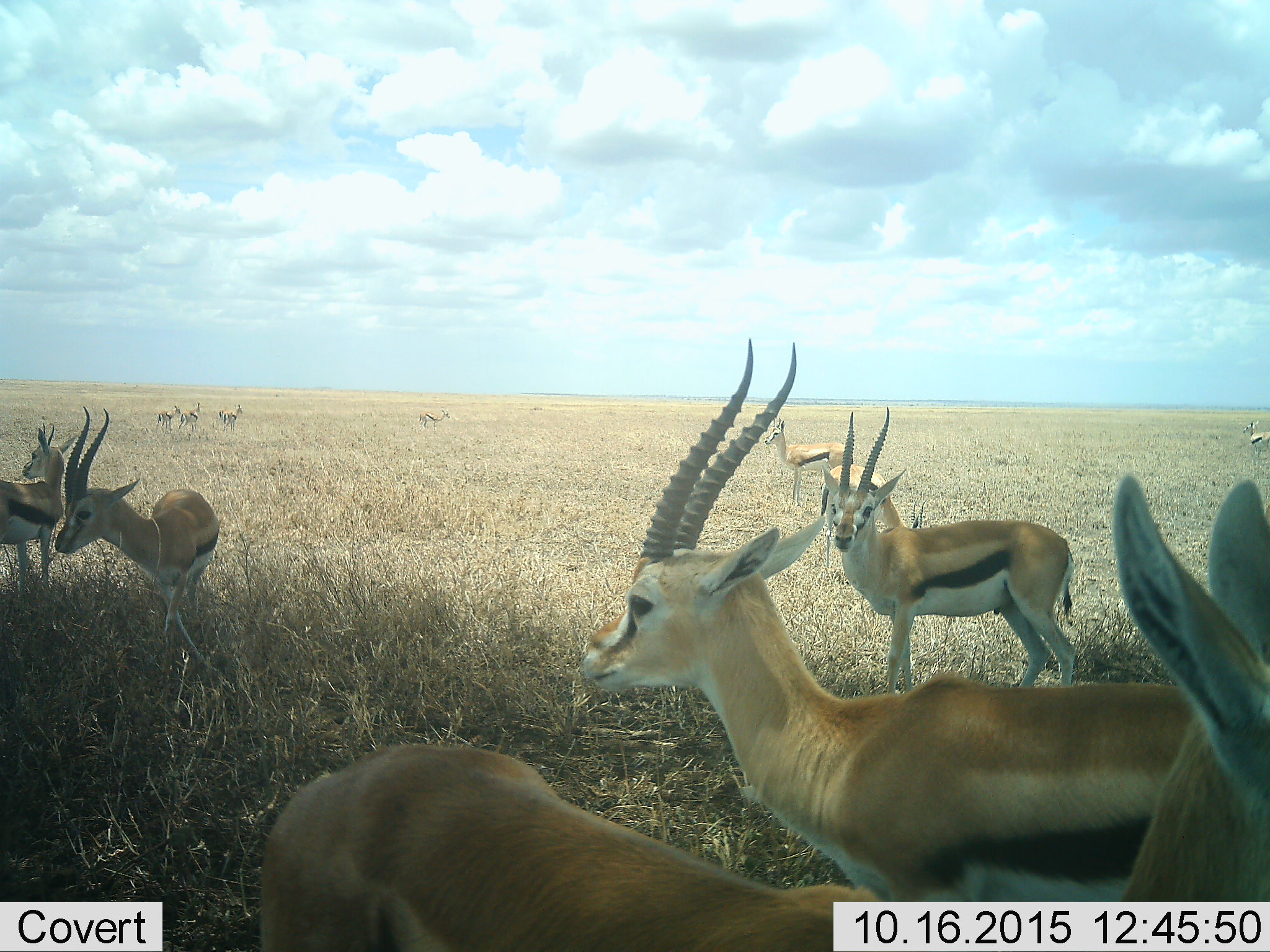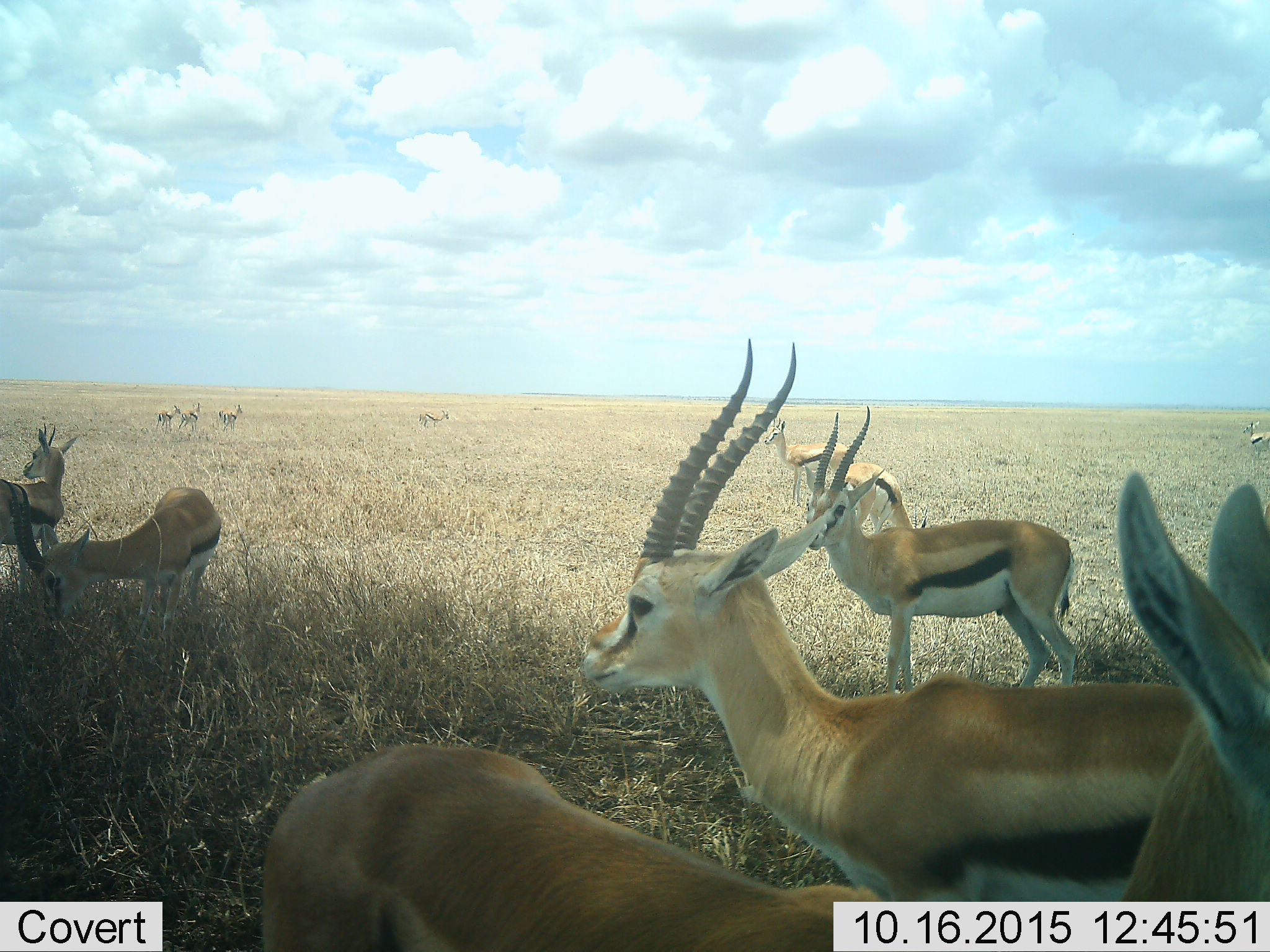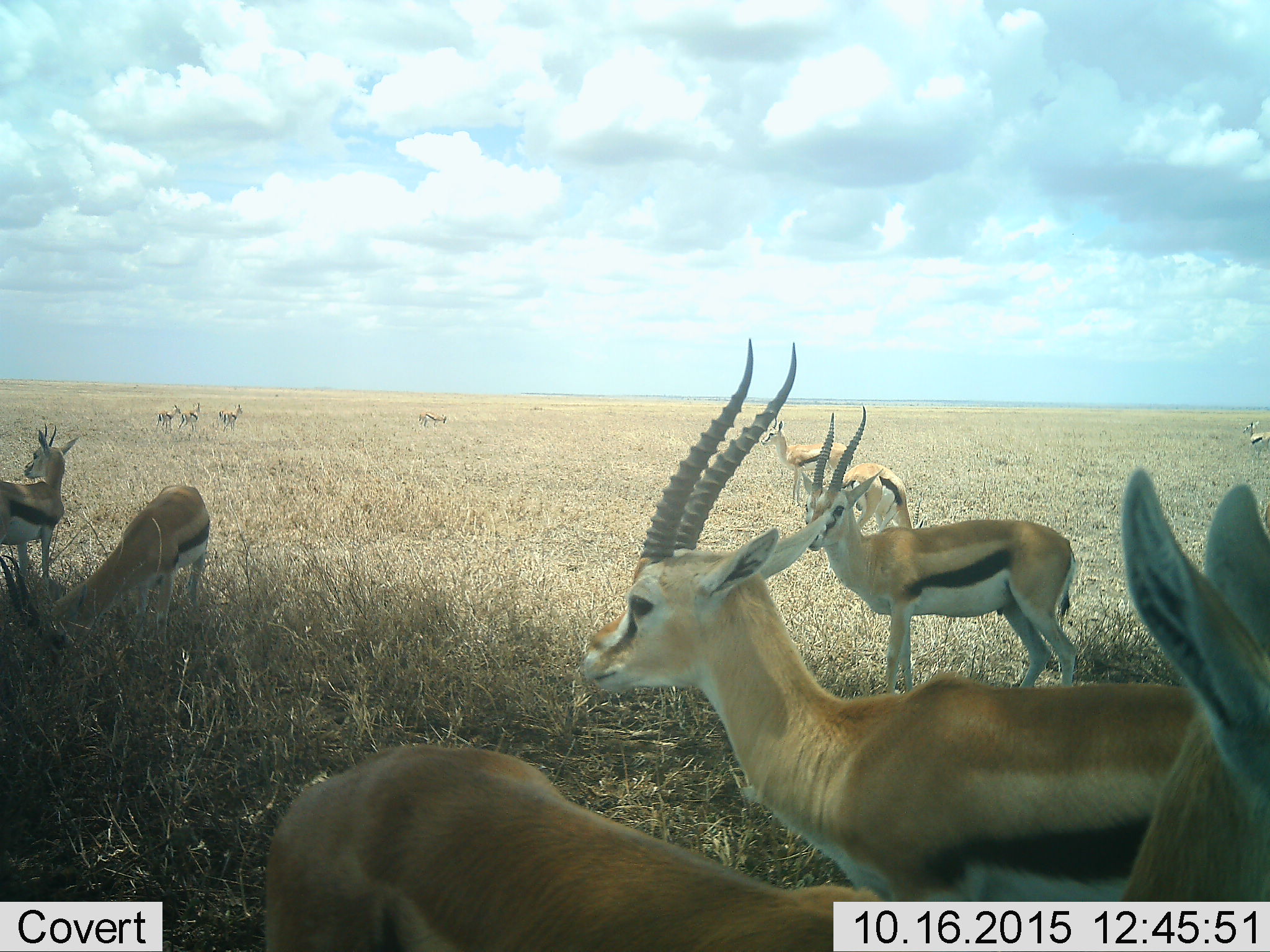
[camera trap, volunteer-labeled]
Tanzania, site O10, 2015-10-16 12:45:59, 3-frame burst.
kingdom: Animalia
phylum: Chordata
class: Mammalia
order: Artiodactyla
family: Bovidae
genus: Eudorcas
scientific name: Eudorcas thomsonii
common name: thomson's gazelle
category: gazellethomsons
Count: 11-50.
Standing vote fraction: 100%.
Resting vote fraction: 0%.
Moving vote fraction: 0%.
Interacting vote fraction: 0%.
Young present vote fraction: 29%.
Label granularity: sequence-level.